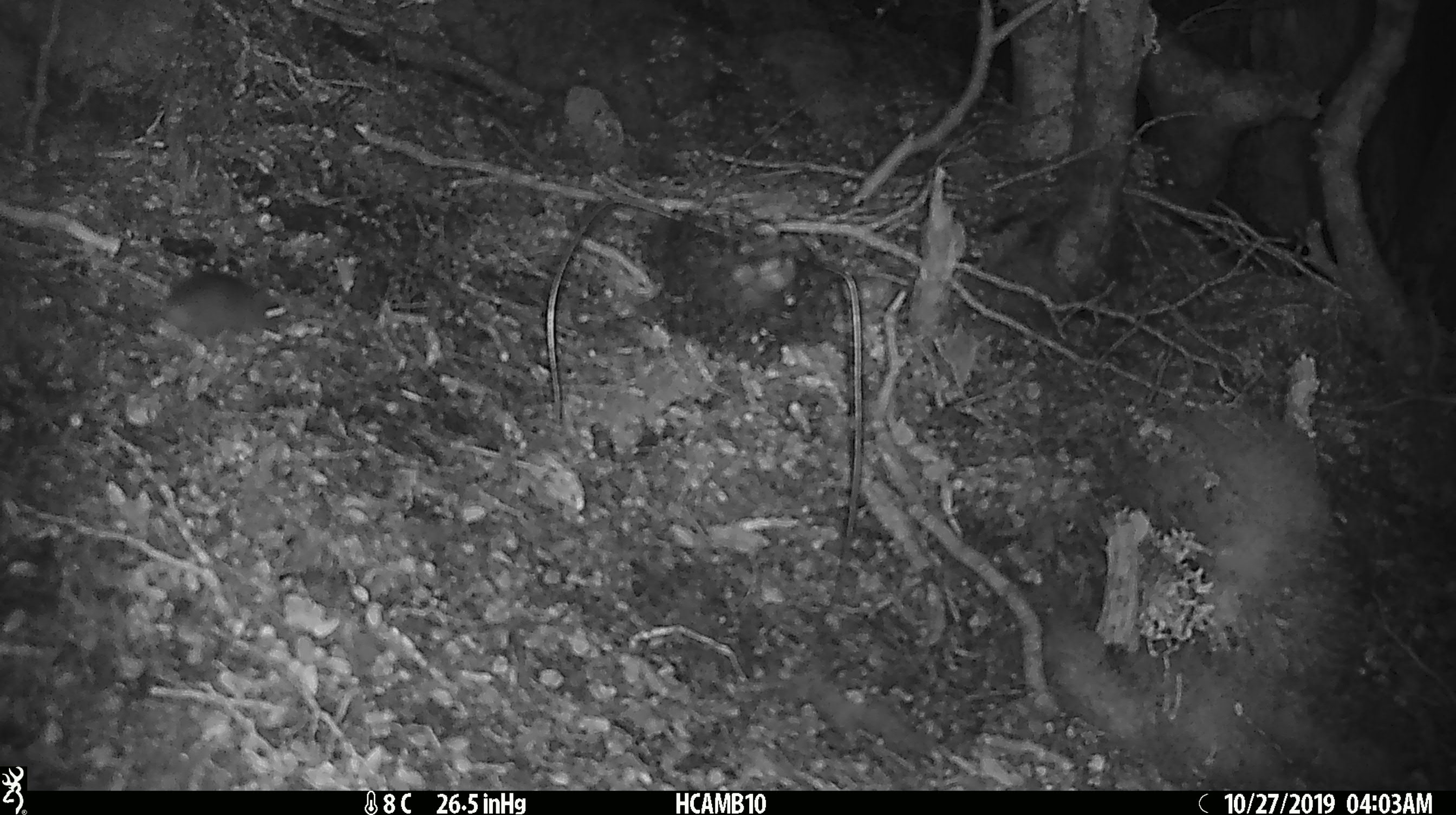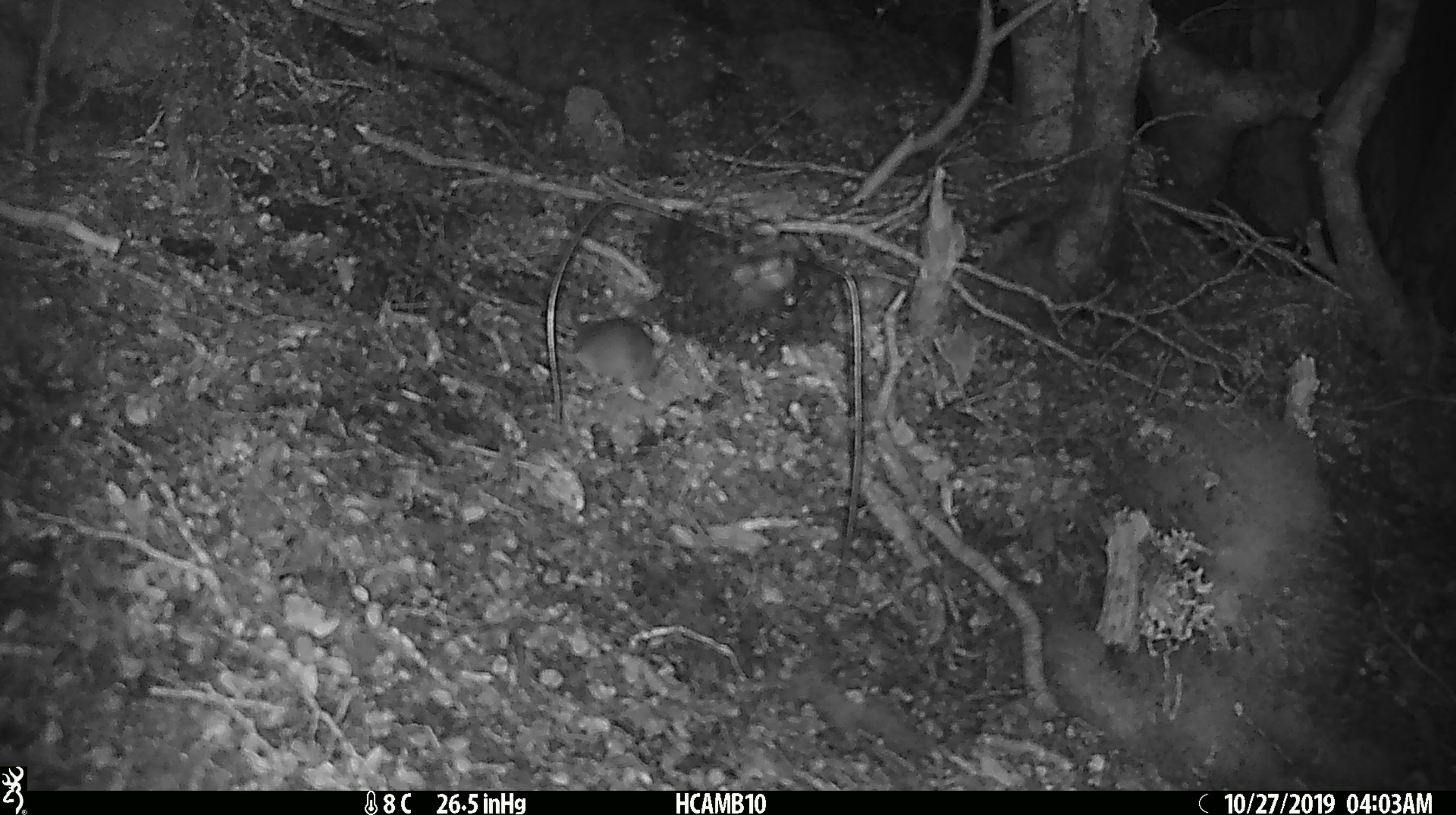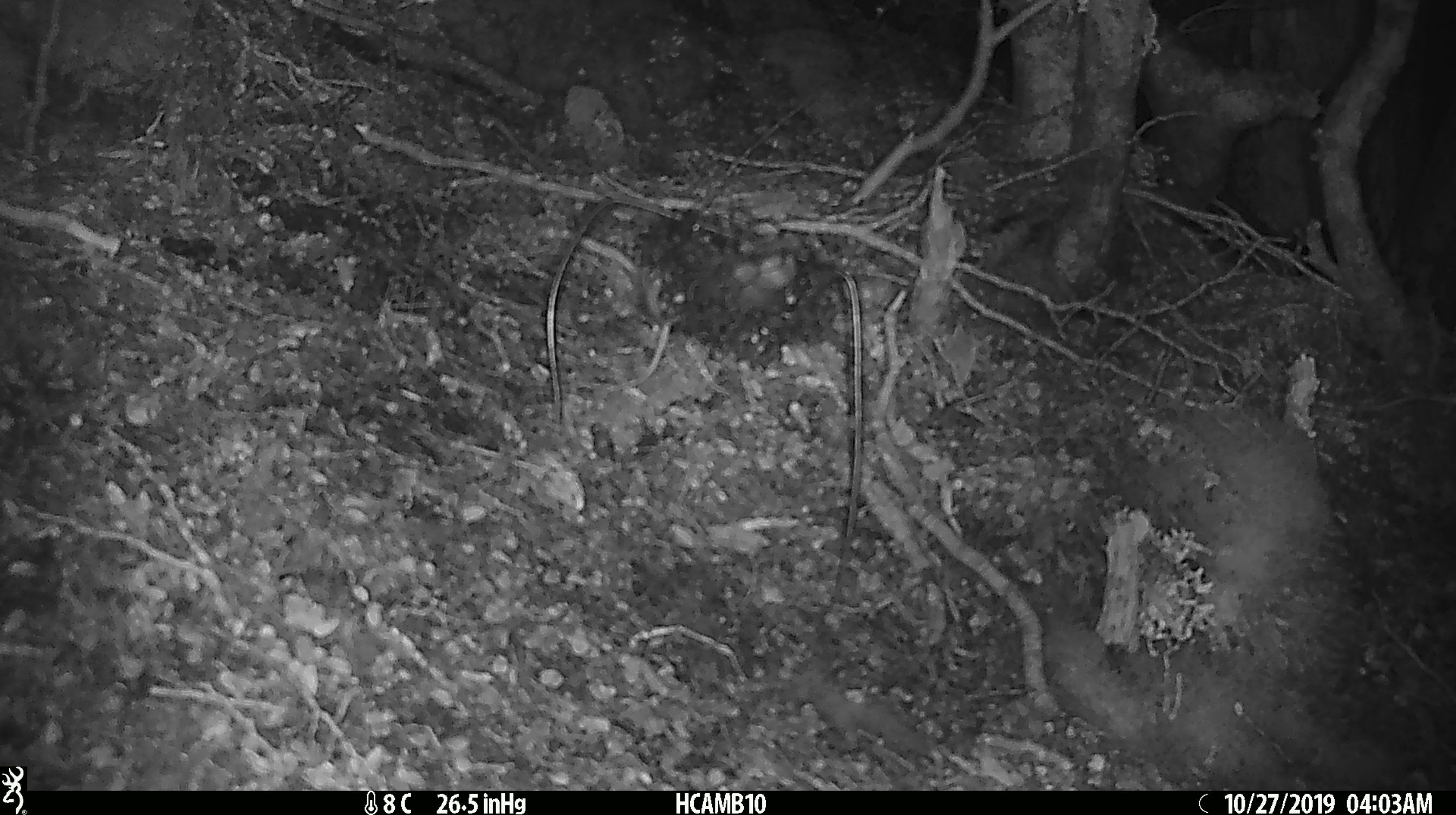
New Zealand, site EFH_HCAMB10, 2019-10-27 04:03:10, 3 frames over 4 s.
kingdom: Animalia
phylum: Chordata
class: Mammalia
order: Rodentia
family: Muridae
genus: Mus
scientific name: Mus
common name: mouse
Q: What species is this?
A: Mouse (Mus).